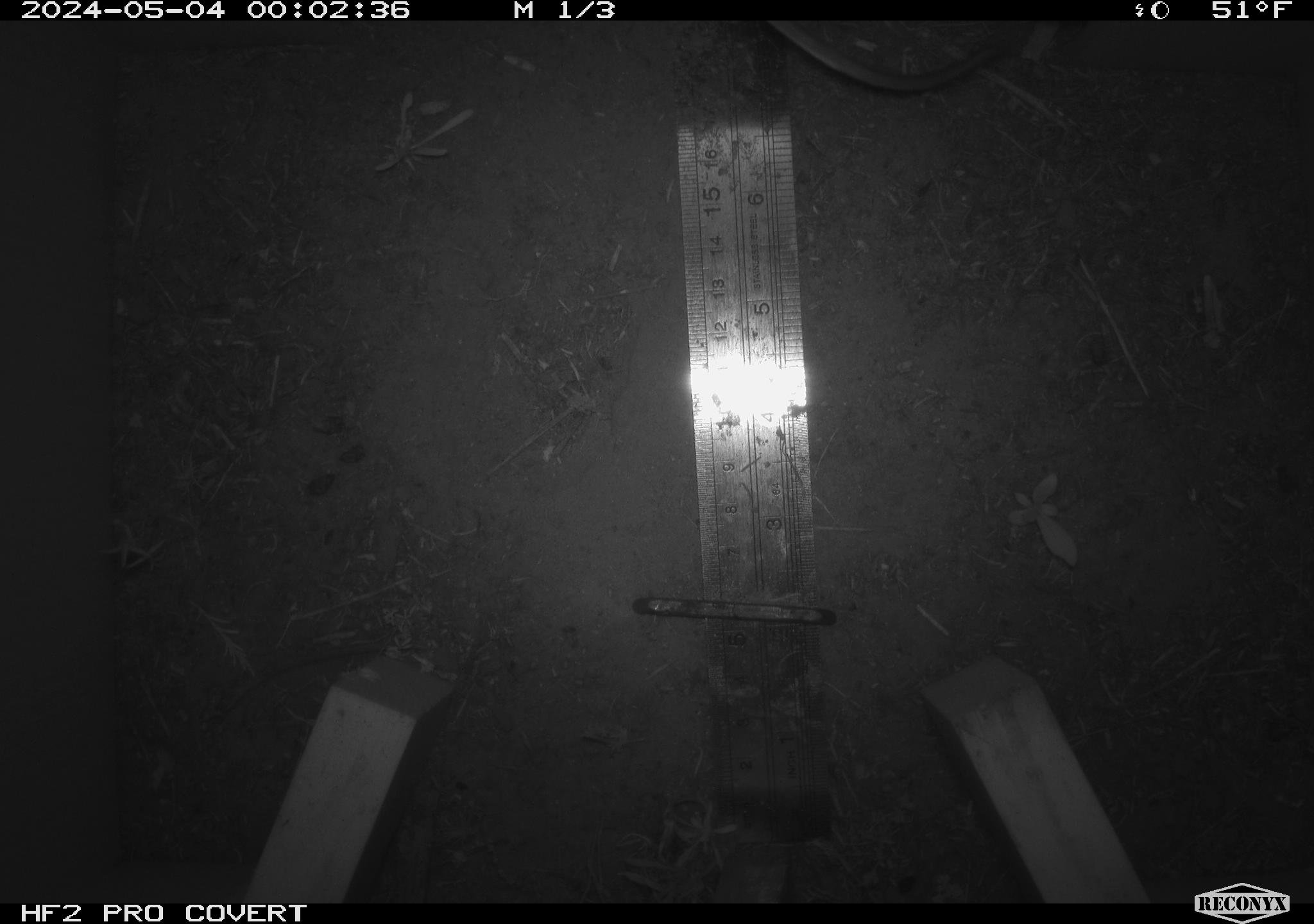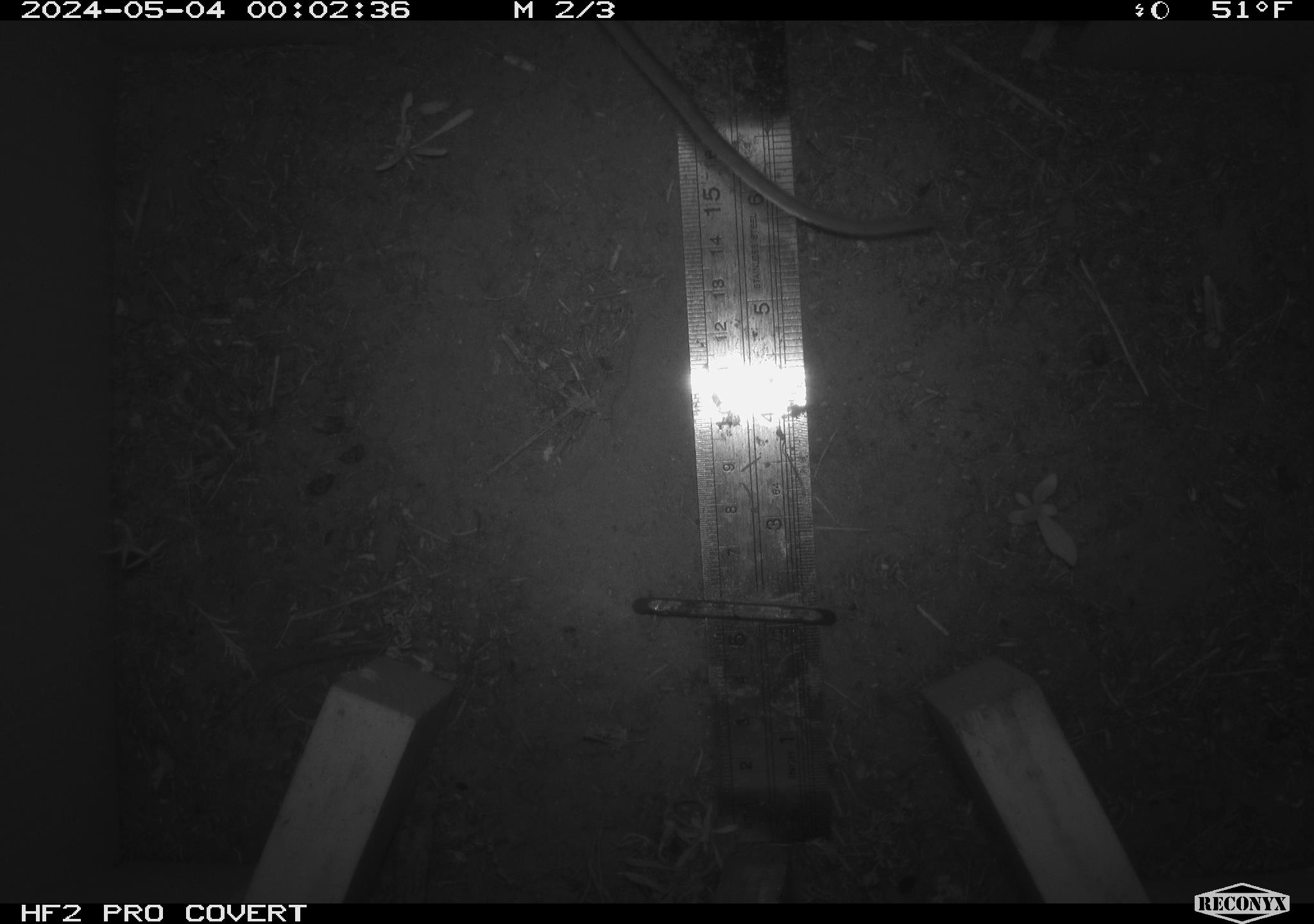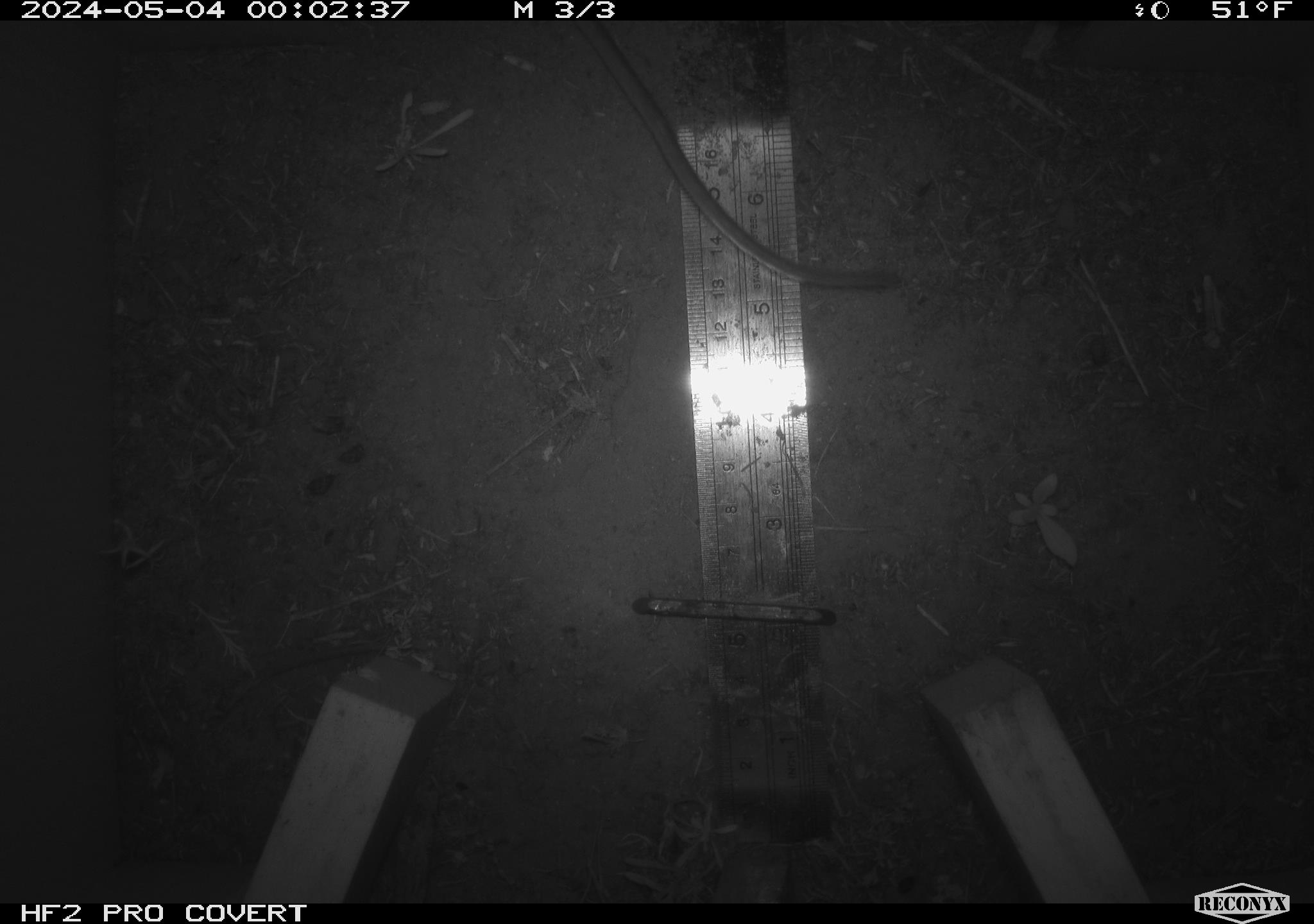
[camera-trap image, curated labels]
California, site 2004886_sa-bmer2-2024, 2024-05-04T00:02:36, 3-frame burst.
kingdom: Animalia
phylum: Chordata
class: Mammalia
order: Rodentia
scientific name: Rodentia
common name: mouse species